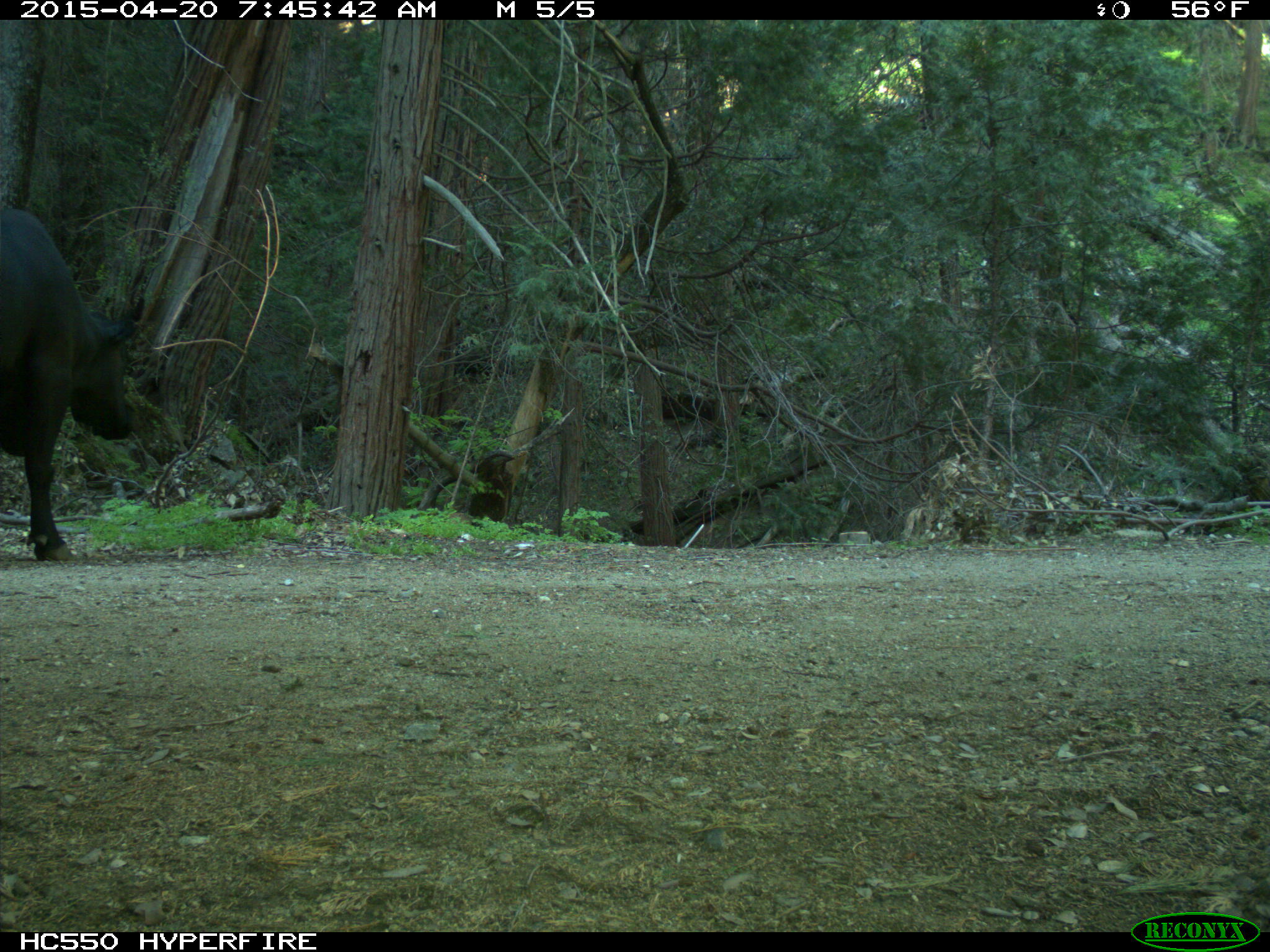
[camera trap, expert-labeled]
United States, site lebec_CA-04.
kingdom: Animalia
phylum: Chordata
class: Mammalia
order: Artiodactyla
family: Bovidae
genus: Bos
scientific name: Bos taurus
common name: domestic cow